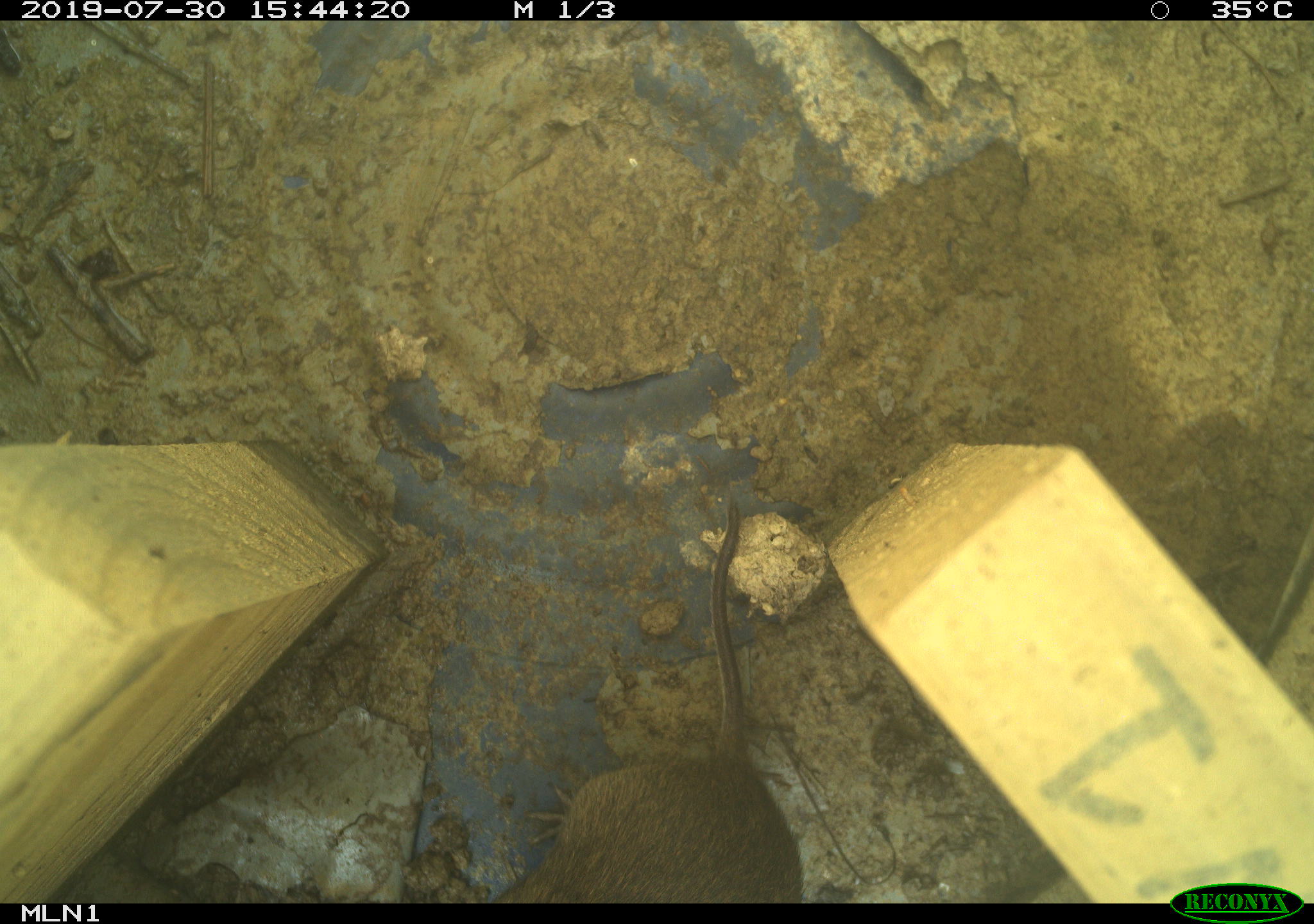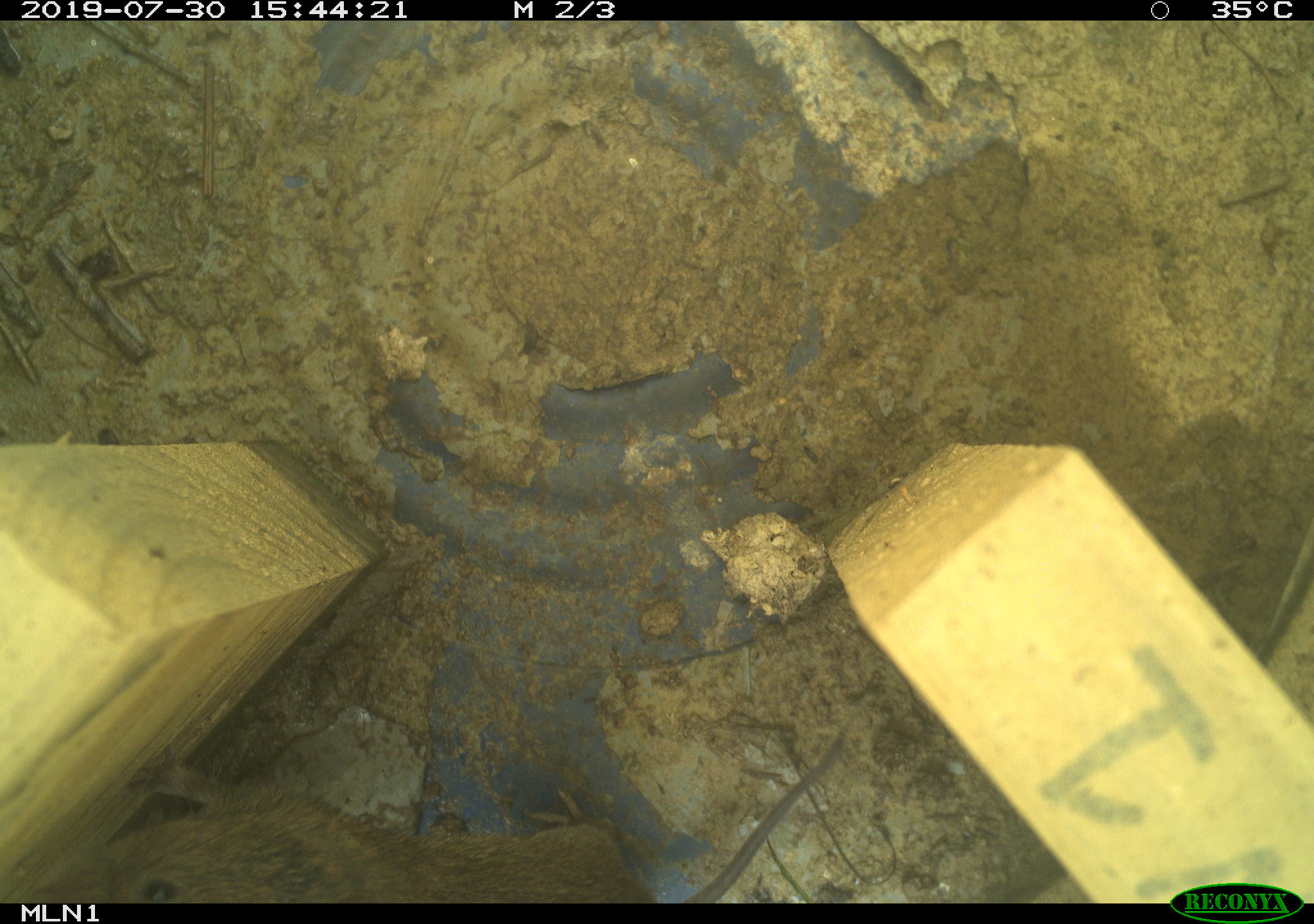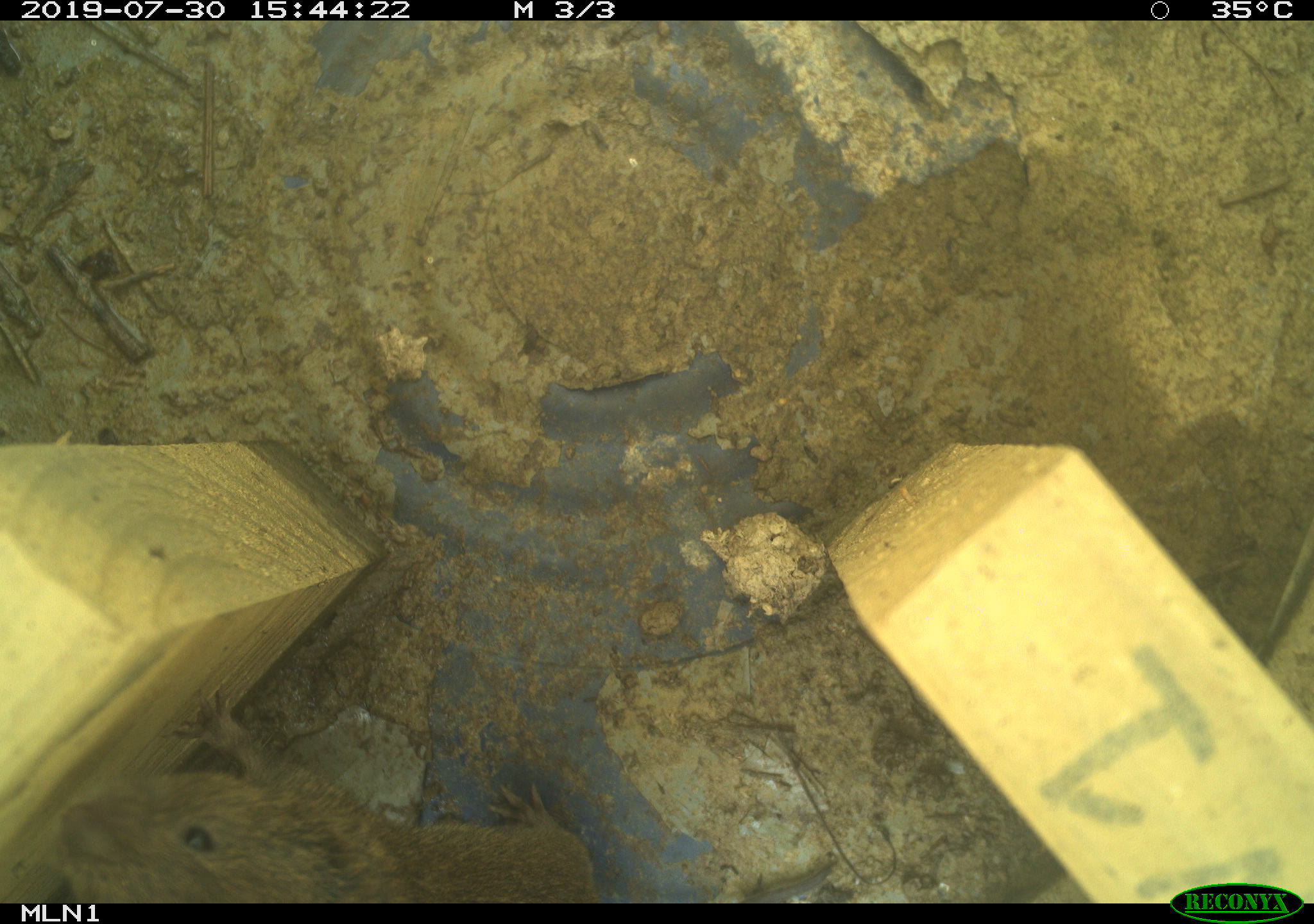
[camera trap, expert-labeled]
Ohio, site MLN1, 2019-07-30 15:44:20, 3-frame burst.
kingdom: Animalia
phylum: Chordata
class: Mammalia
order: Rodentia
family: Cricetidae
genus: Microtus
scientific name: Microtus pennsylvanicus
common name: meadow vole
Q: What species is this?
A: Meadow vole (Microtus pennsylvanicus).